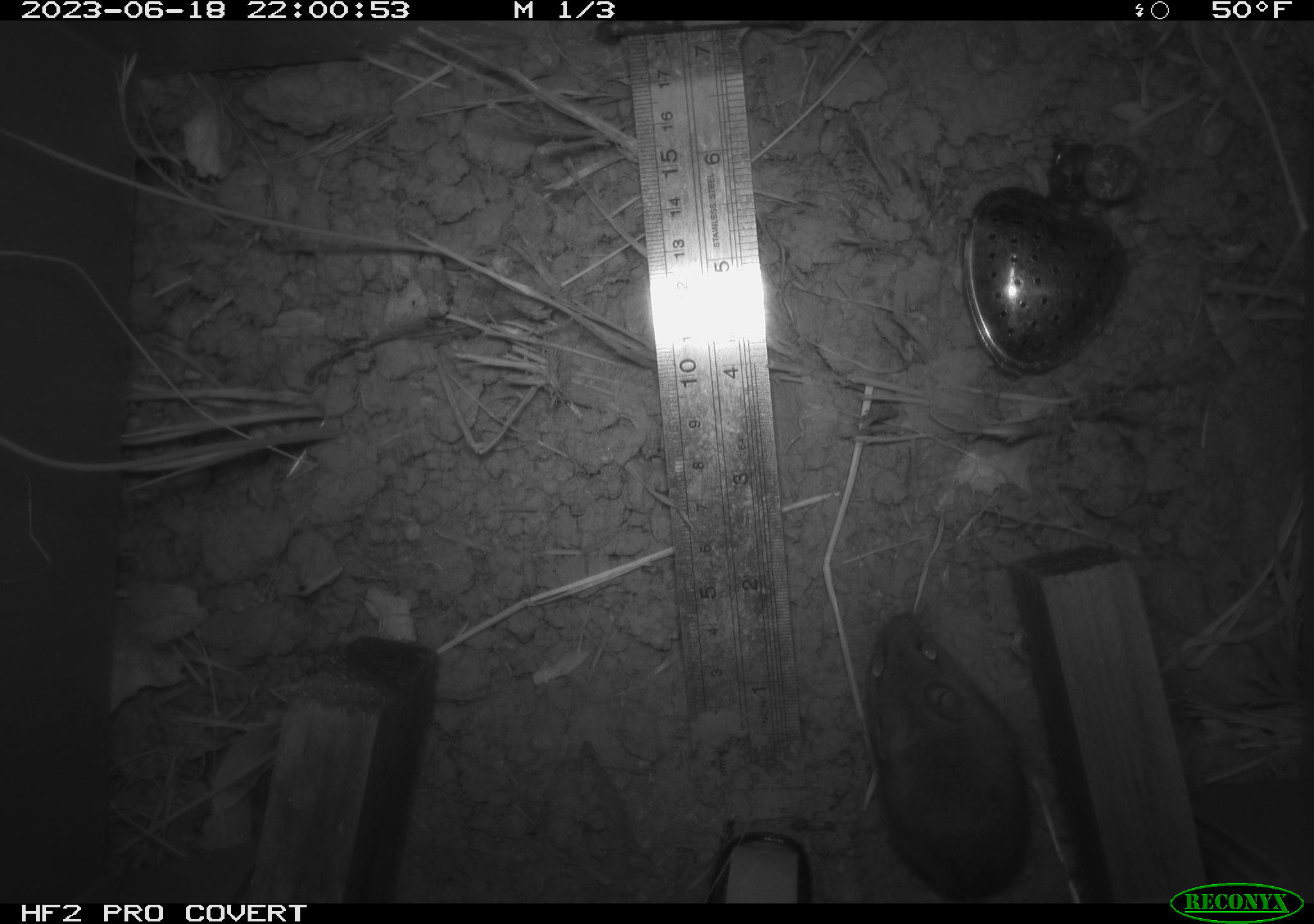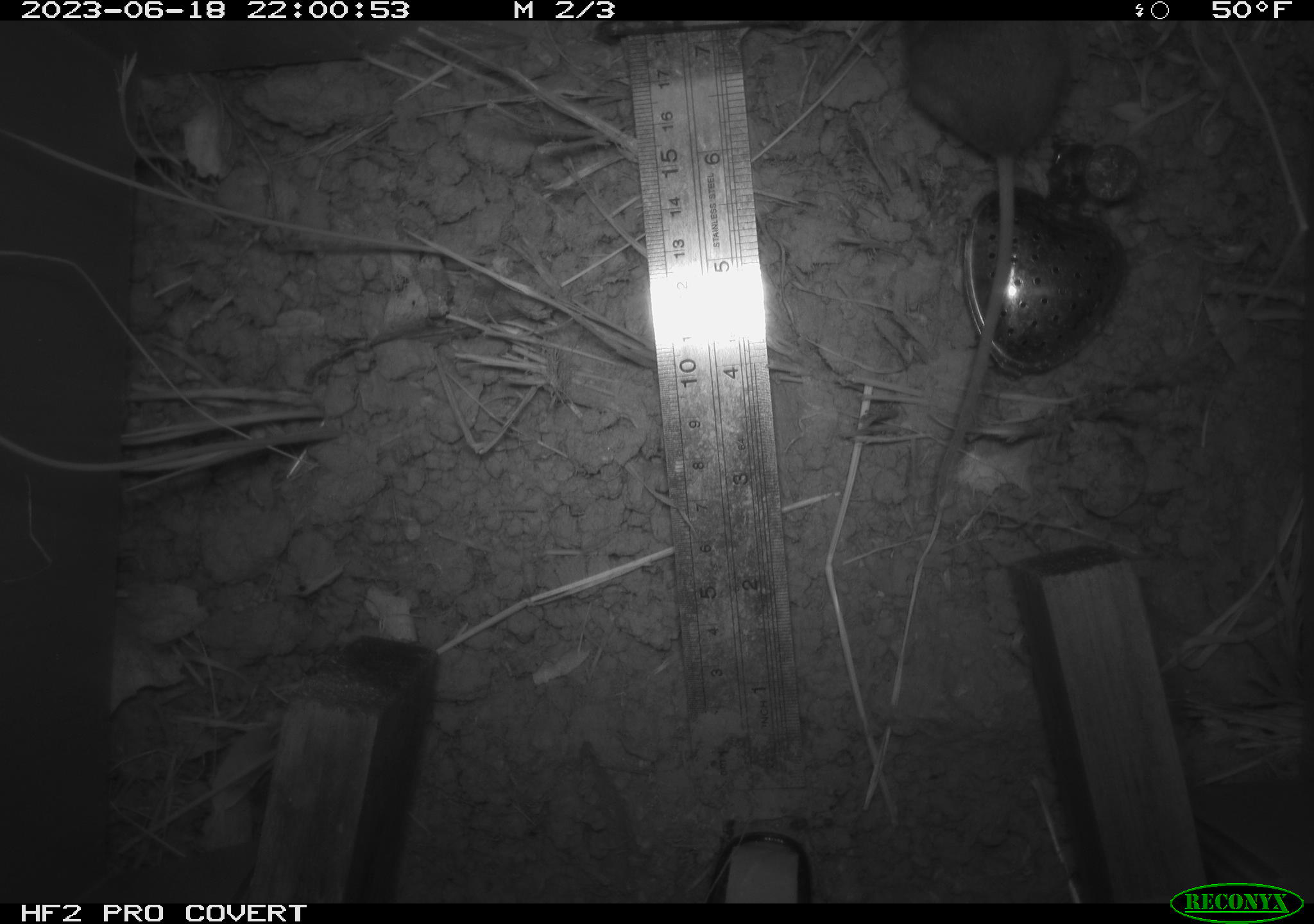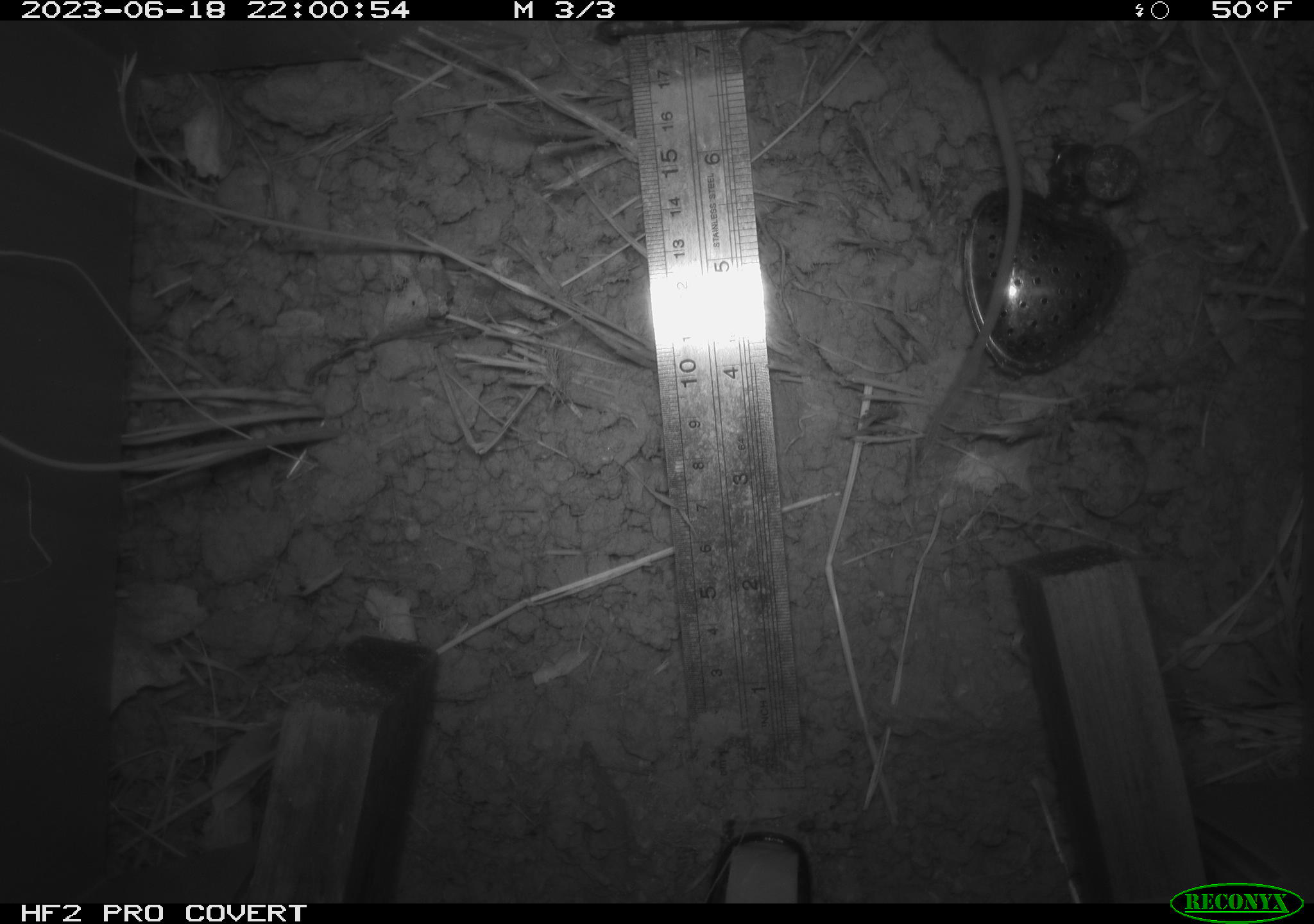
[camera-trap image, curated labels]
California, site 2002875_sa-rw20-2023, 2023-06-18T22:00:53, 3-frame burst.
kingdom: Animalia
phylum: Chordata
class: Mammalia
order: Rodentia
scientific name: Rodentia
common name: mouse species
Mouse species (Rodentia).